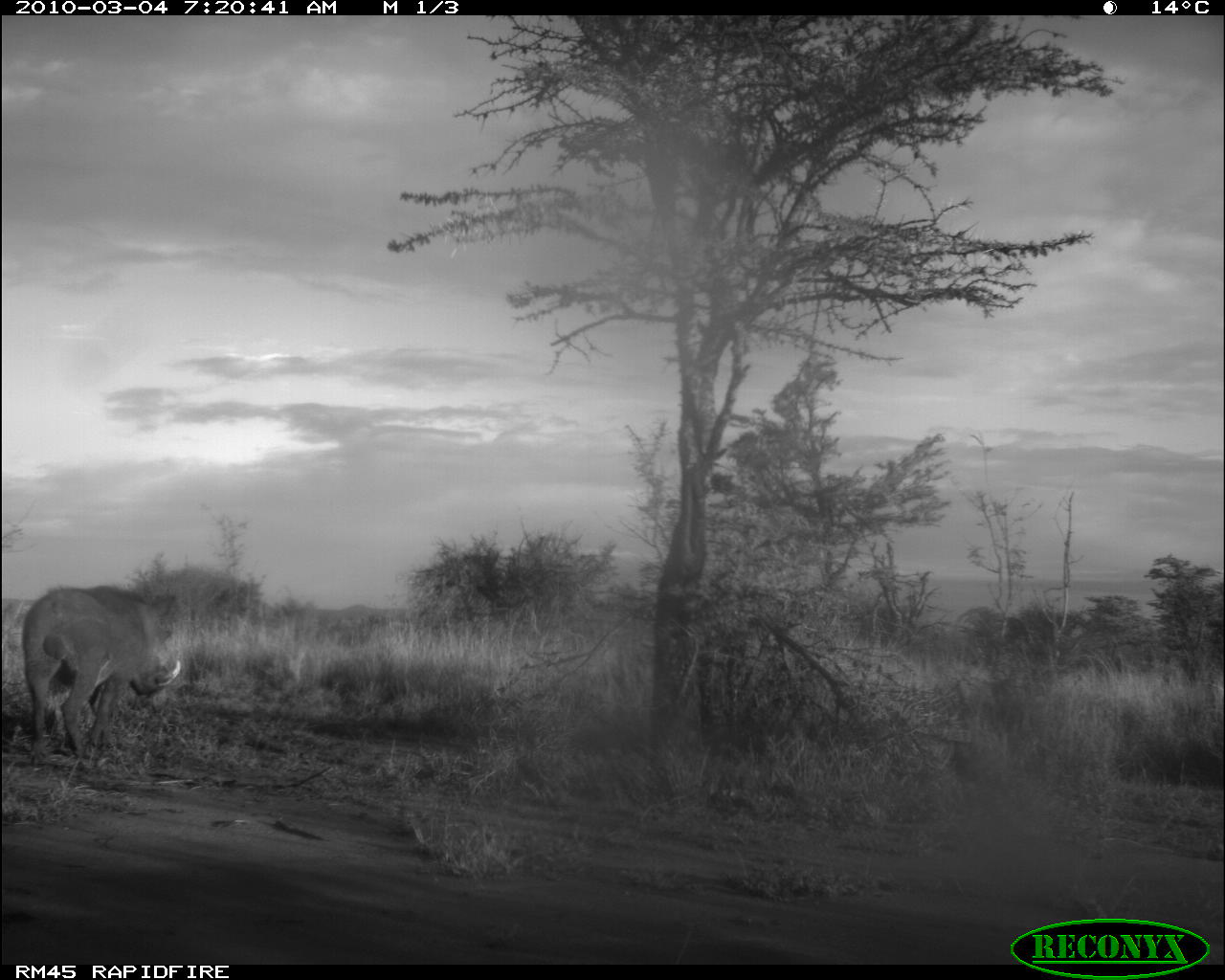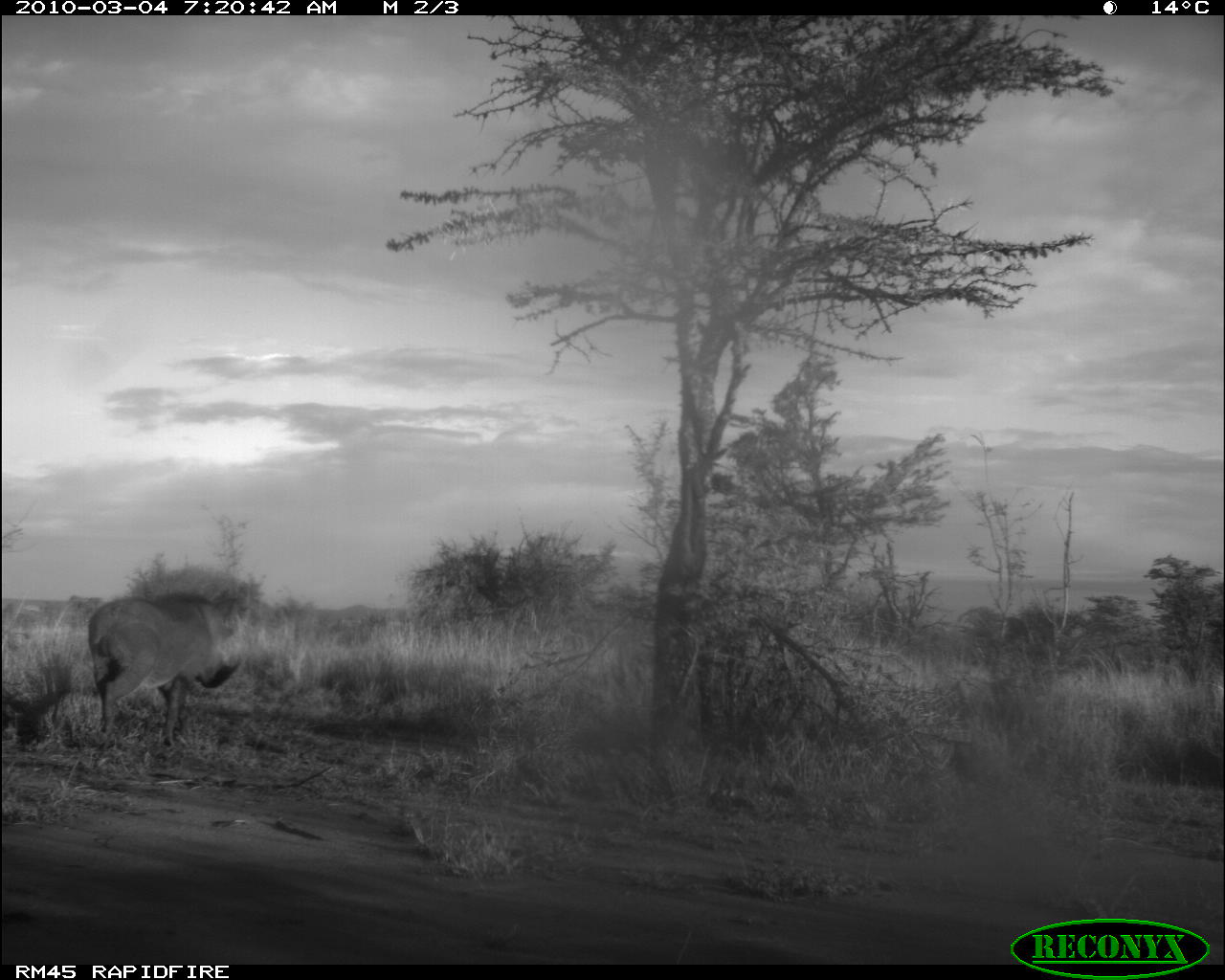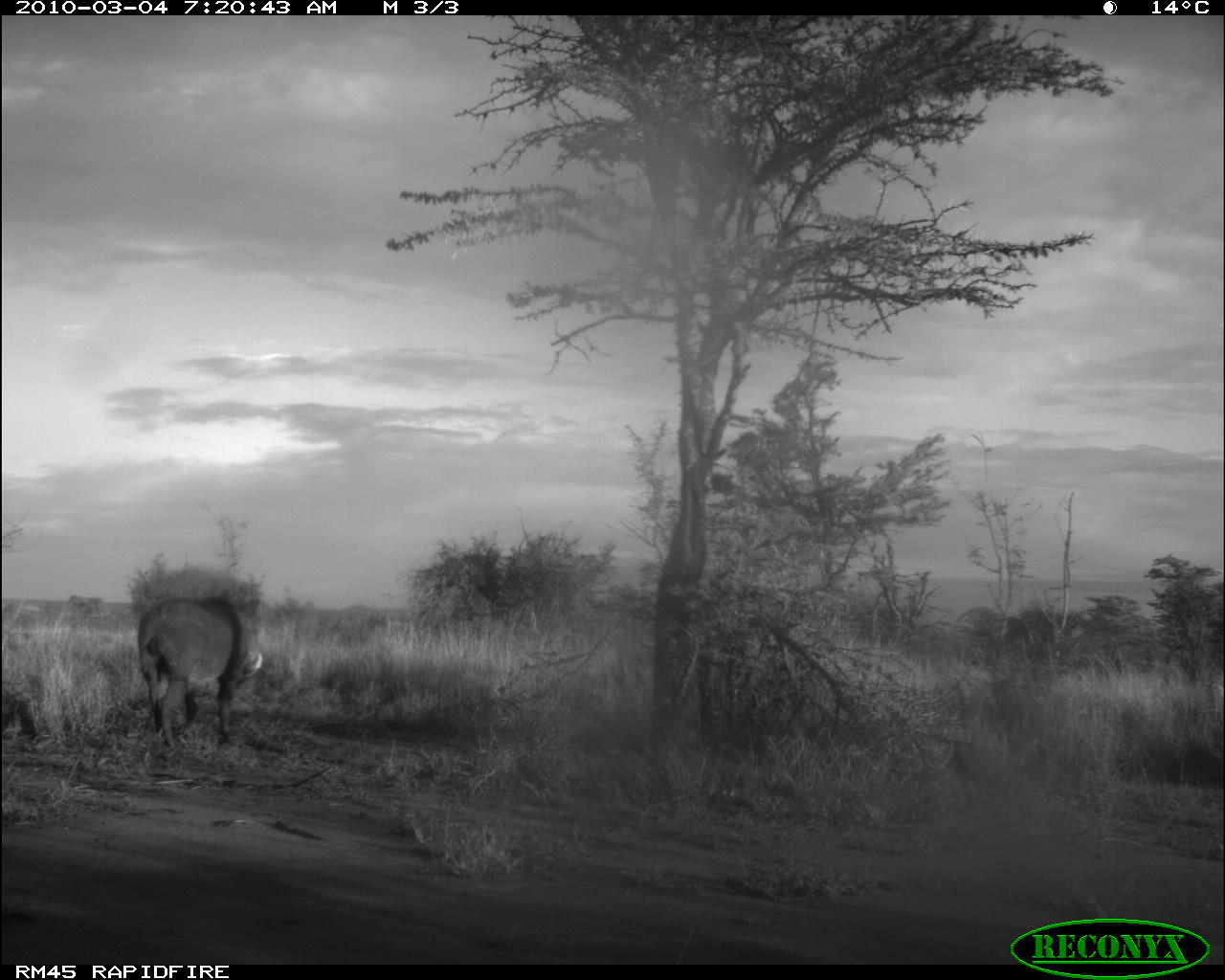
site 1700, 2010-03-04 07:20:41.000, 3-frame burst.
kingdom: Animalia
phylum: Chordata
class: Mammalia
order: Artiodactyla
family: Suidae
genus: Phacochoerus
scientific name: Phacochoerus africanus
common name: common warthog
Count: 1.